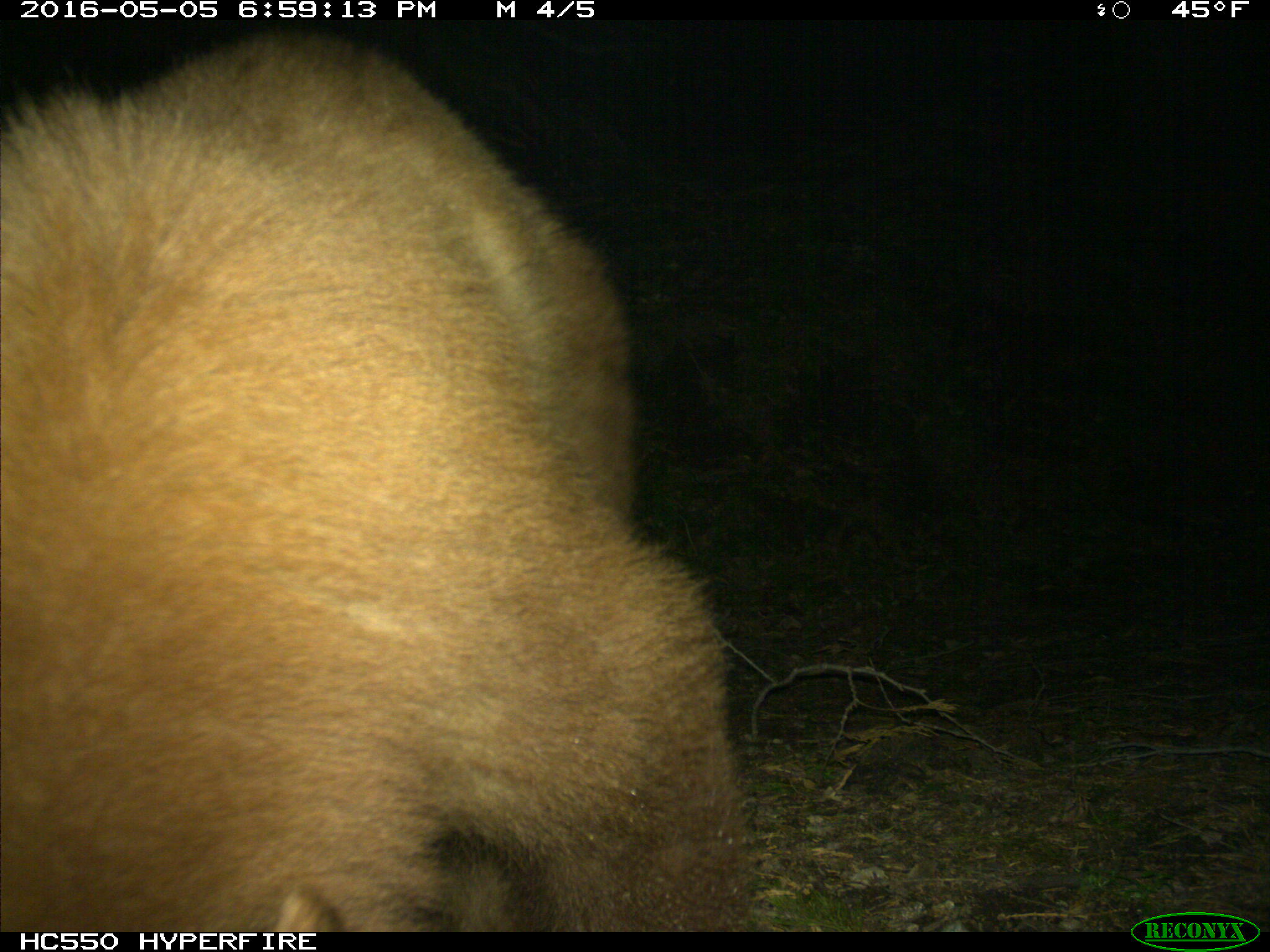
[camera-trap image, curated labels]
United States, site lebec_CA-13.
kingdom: Animalia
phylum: Chordata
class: Mammalia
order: Carnivora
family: Ursidae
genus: Ursus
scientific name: Ursus americanus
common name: american black bear